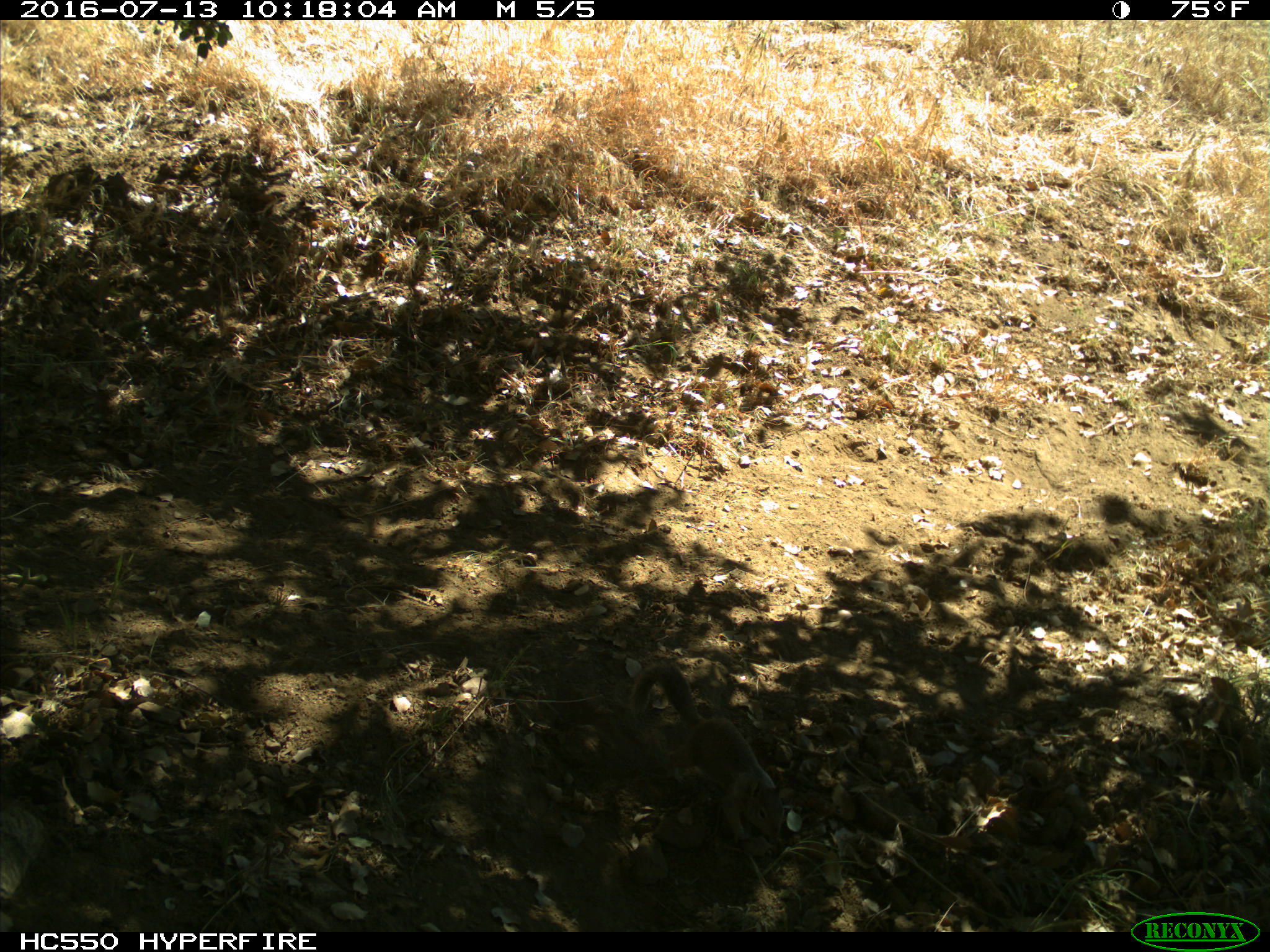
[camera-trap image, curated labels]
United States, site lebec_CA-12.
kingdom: Animalia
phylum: Chordata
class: Mammalia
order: Rodentia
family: Sciuridae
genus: Otospermophilus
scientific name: Otospermophilus beecheyi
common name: california ground squirrel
Otospermophilus beecheyi (california ground squirrel).